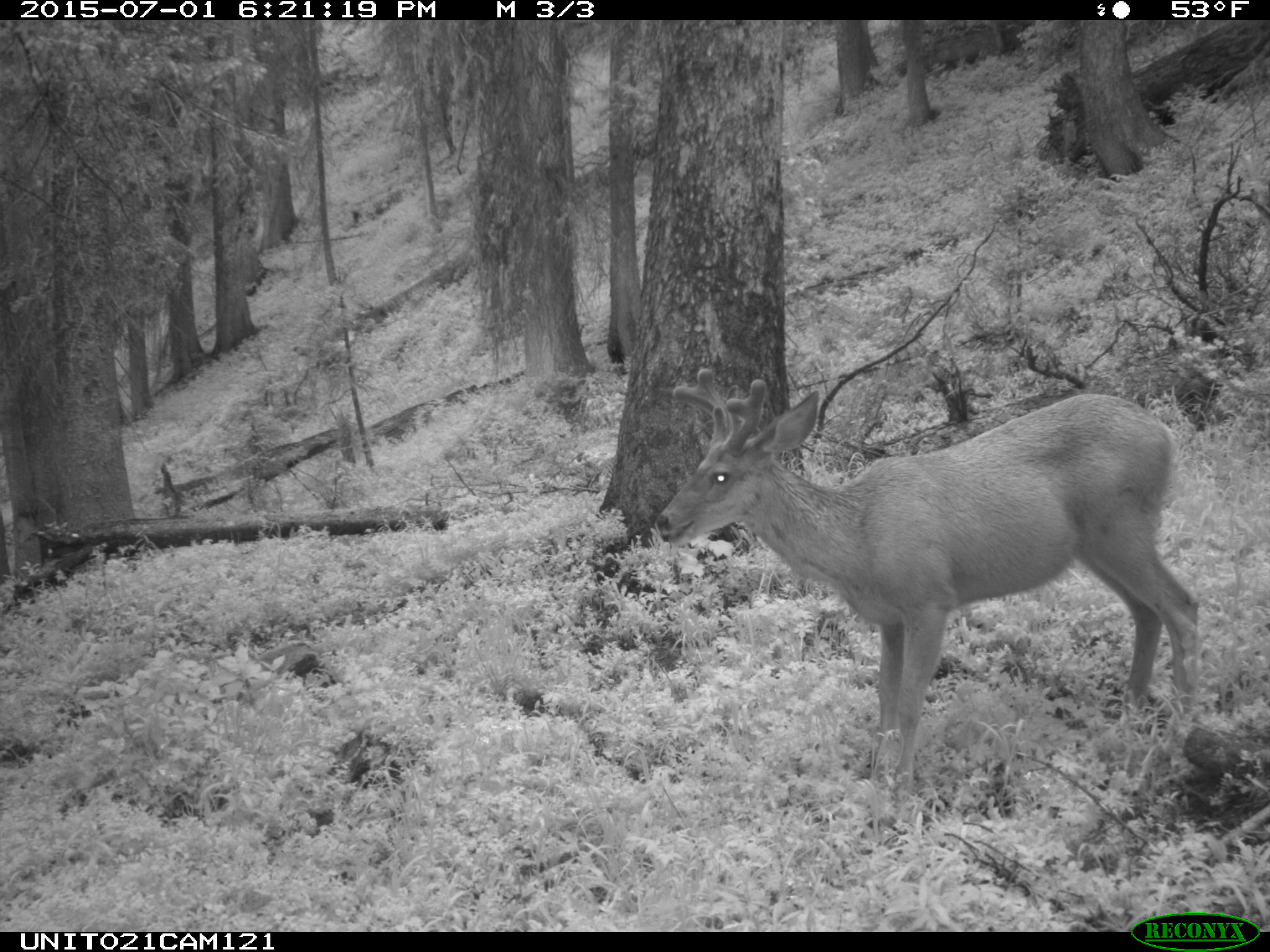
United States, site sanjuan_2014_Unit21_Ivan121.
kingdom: Animalia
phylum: Chordata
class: Mammalia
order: Artiodactyla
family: Cervidae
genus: Odocoileus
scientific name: Odocoileus hemionus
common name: mule deer